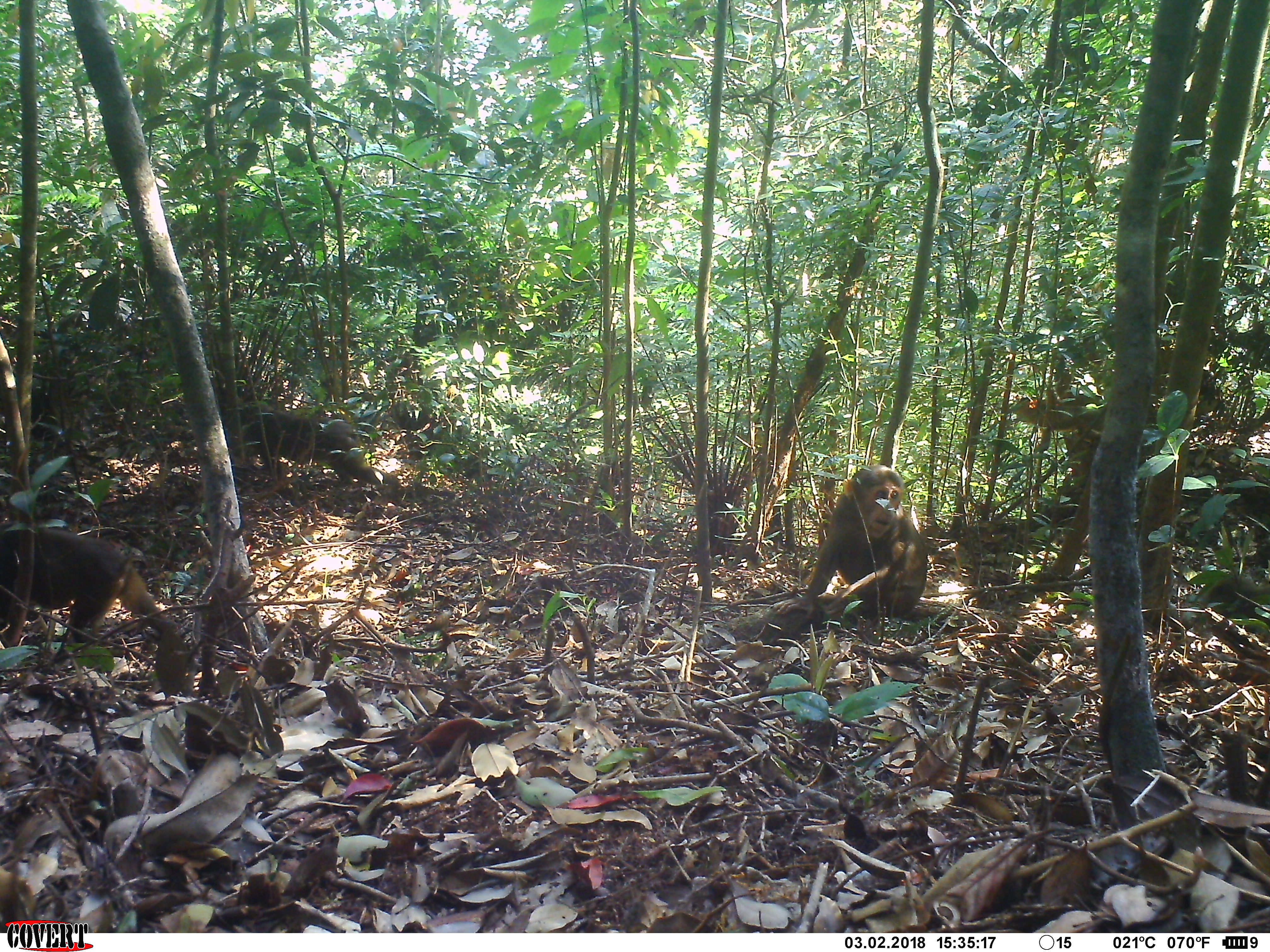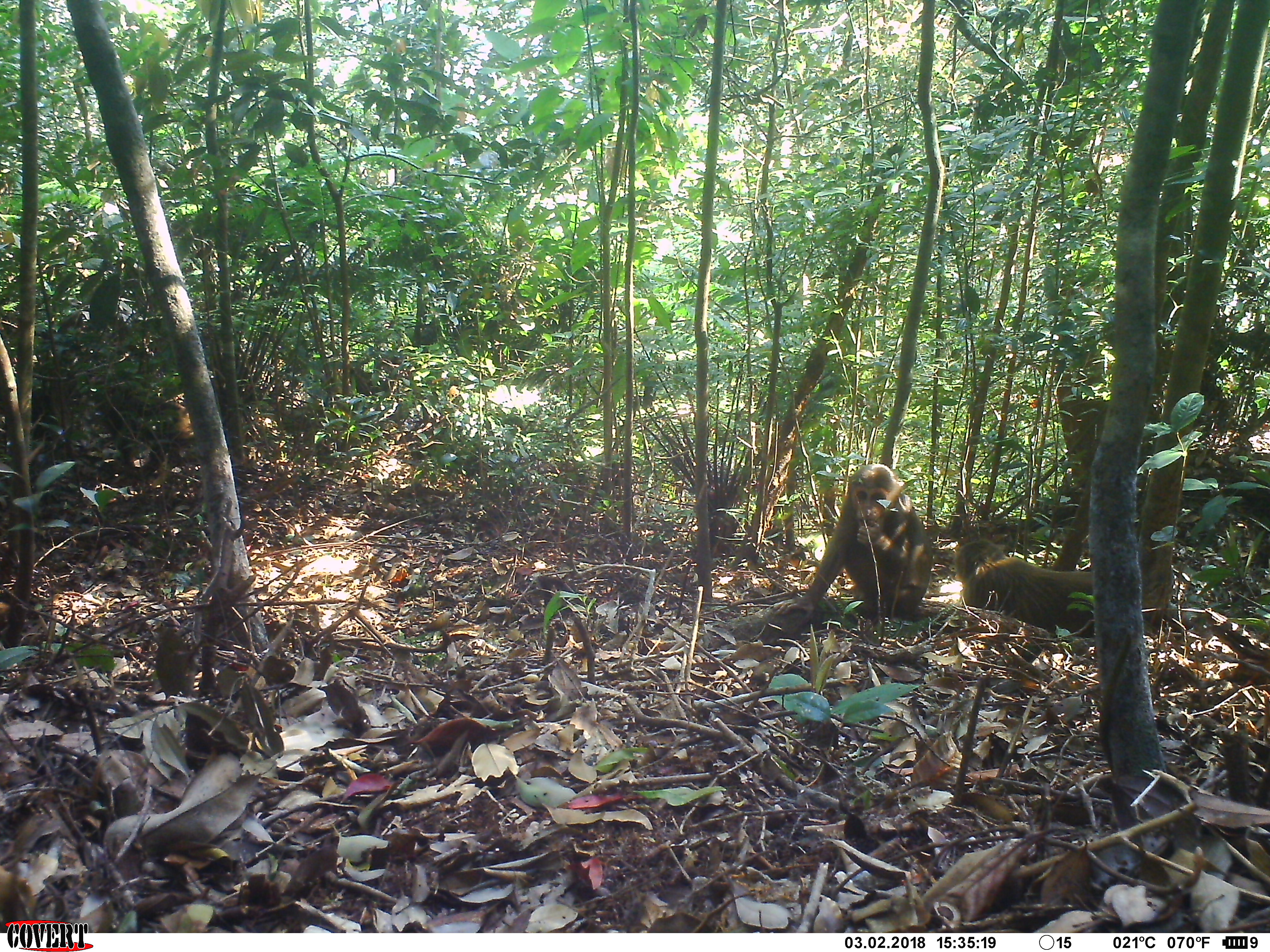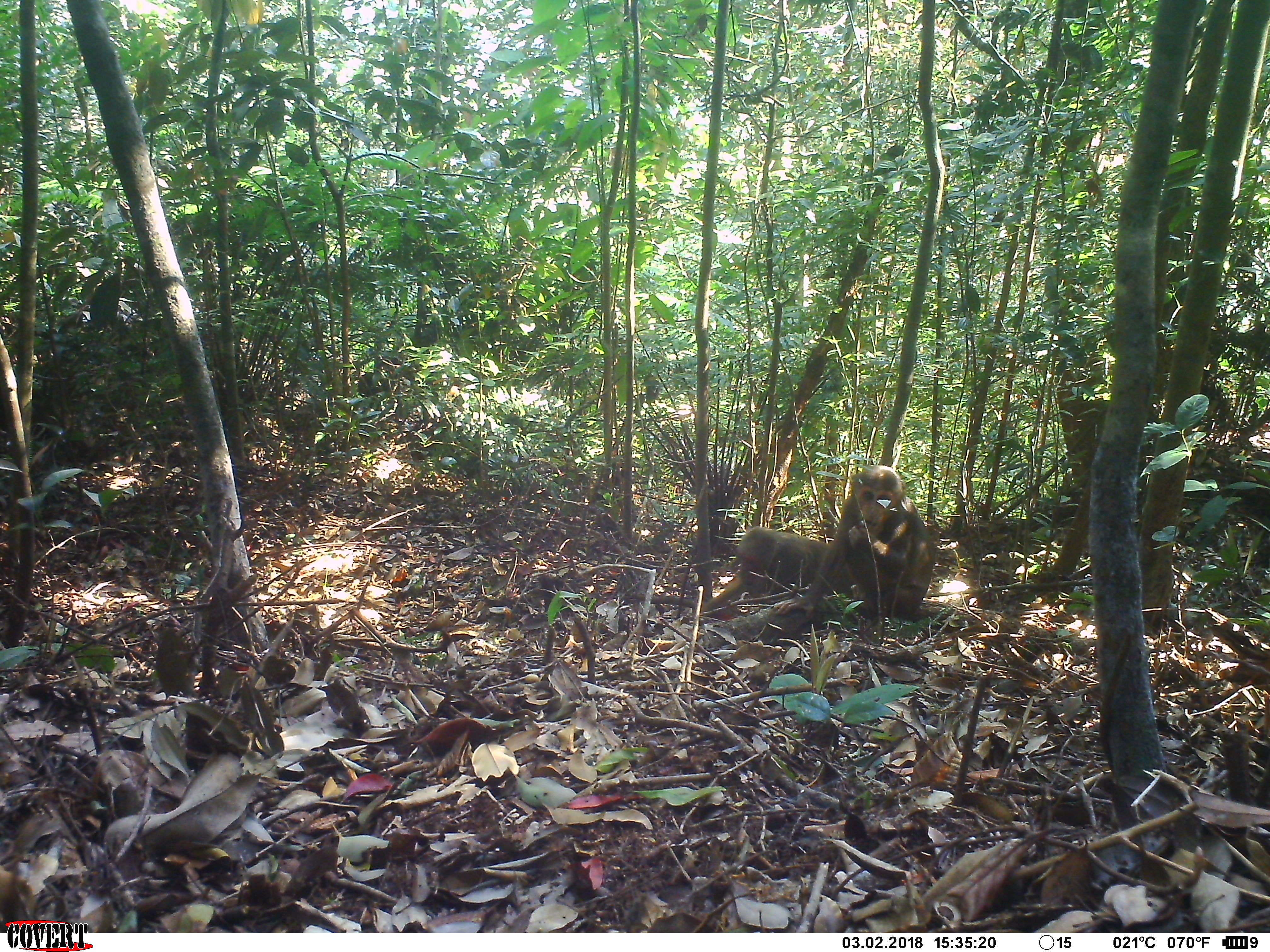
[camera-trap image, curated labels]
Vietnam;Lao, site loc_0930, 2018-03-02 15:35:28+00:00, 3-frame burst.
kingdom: Animalia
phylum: Chordata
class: Mammalia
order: Primates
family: Cercopithecidae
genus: Macaca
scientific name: Macaca arctoides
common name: stump-tailed macaque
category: stump tailed macaque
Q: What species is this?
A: Stump tailed macaque (stump-tailed macaque) (Macaca arctoides).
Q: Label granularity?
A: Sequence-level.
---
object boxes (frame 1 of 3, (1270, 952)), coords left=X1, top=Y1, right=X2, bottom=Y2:
stump tailed macaque: left=0, top=526, right=201, bottom=705; left=771, top=463, right=940, bottom=622; left=230, top=402, right=402, bottom=507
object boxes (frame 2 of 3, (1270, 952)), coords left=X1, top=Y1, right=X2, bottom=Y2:
stump tailed macaque: left=771, top=462, right=939, bottom=623; left=952, top=537, right=1095, bottom=640; left=90, top=381, right=195, bottom=487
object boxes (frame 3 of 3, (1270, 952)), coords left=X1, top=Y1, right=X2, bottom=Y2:
stump tailed macaque: left=771, top=464, right=935, bottom=625; left=699, top=525, right=829, bottom=617